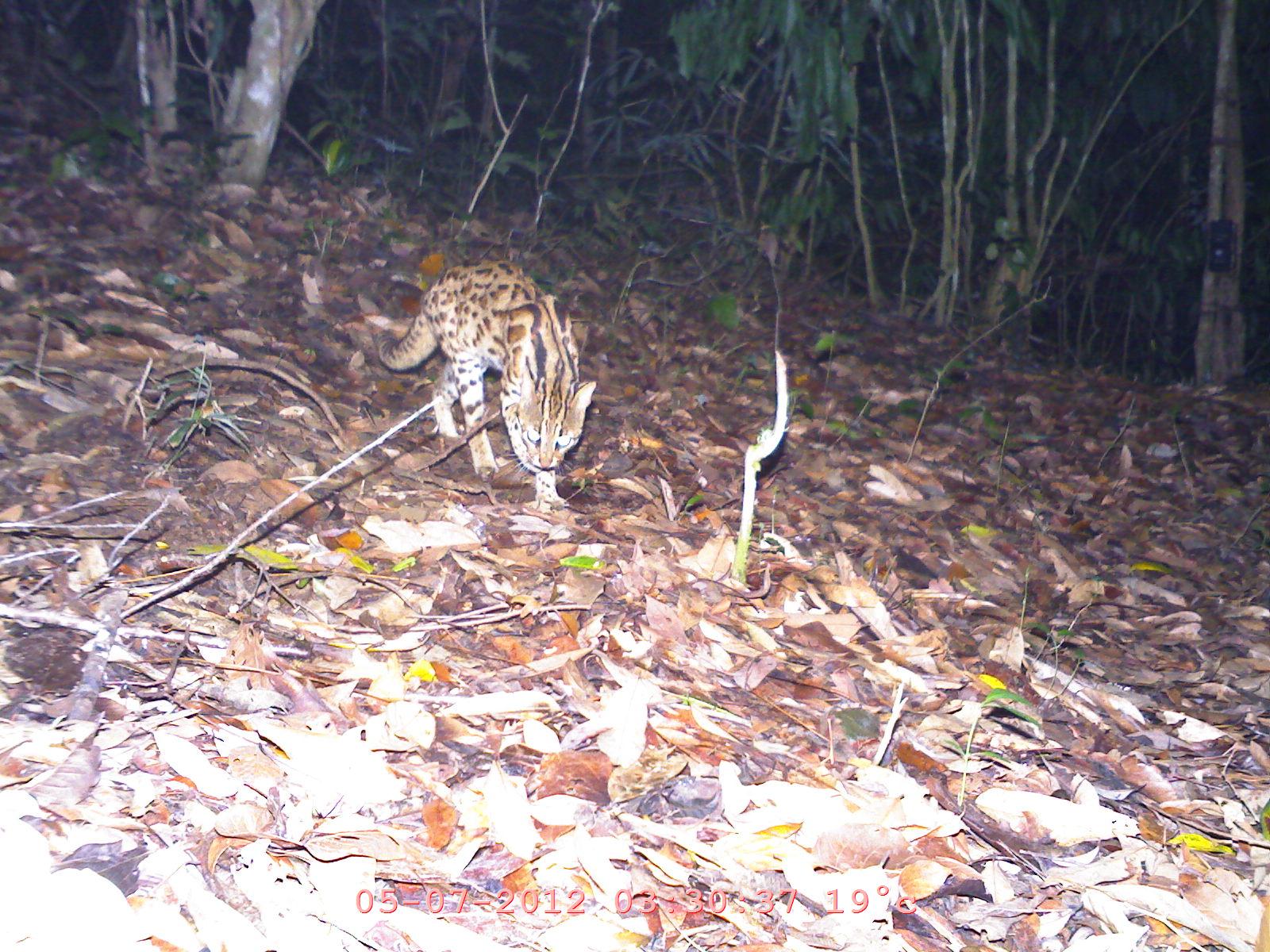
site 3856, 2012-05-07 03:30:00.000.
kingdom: Animalia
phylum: Chordata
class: Mammalia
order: Carnivora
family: Felidae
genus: Prionailurus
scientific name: Prionailurus bengalensis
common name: mainland leopard cat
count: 1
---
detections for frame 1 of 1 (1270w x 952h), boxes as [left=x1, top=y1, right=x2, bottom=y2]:
prionailurus bengalensis: [left=375, top=255, right=594, bottom=513]